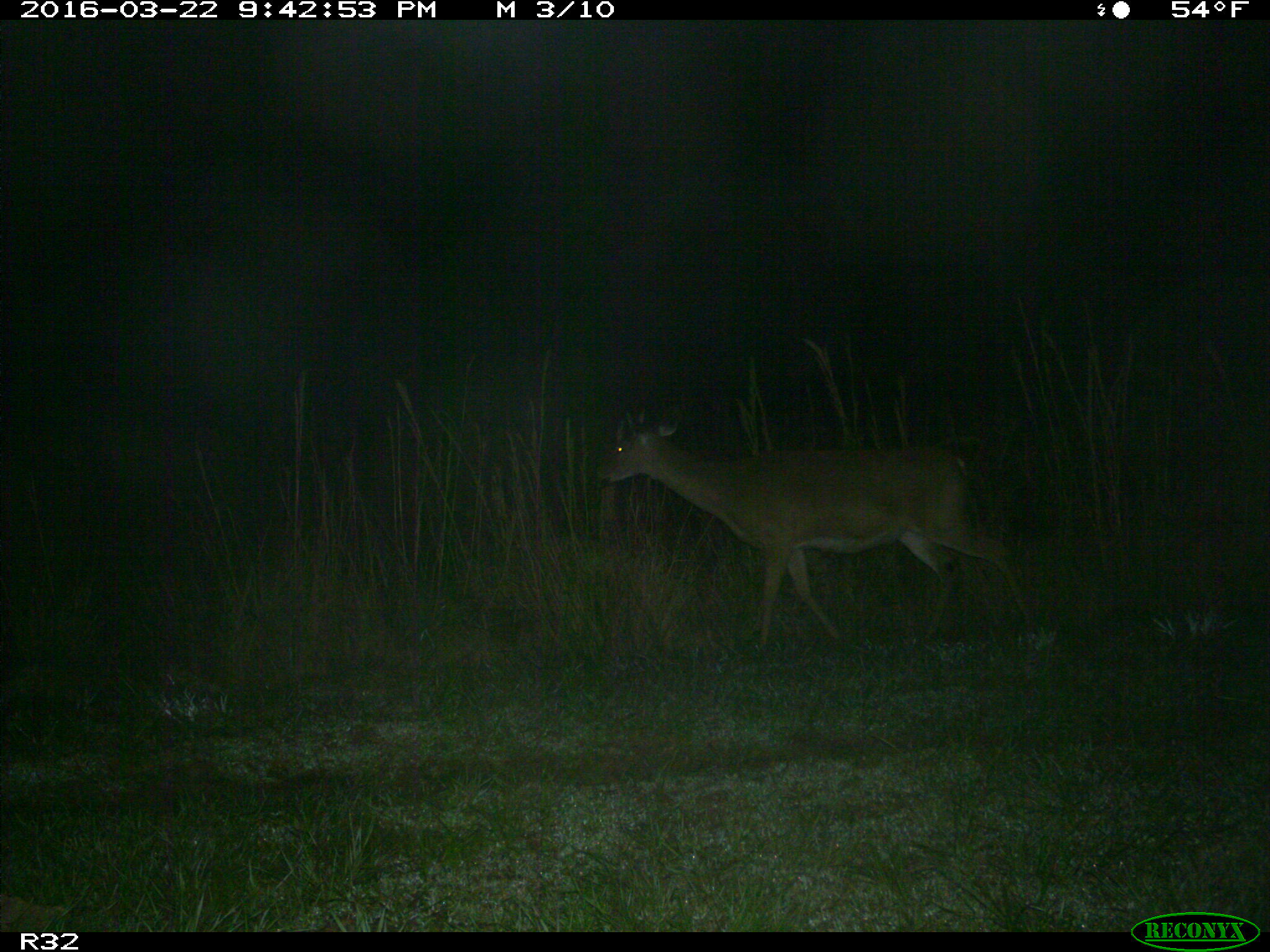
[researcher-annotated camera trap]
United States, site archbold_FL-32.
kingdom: Animalia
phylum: Chordata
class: Mammalia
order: Artiodactyla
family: Cervidae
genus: Odocoileus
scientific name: Odocoileus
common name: deer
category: unidentified deer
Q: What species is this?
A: Unidentified deer (deer) (Odocoileus).